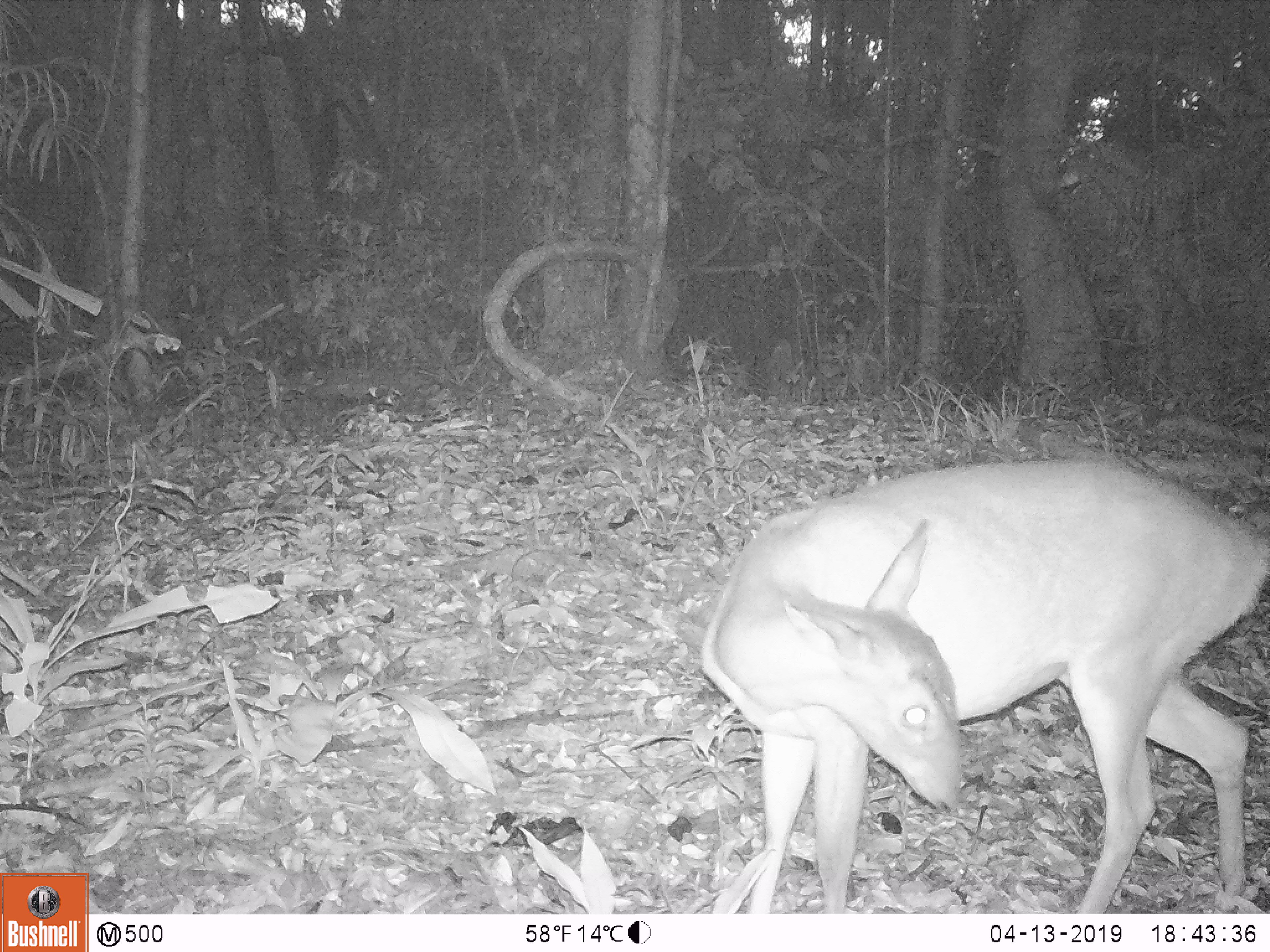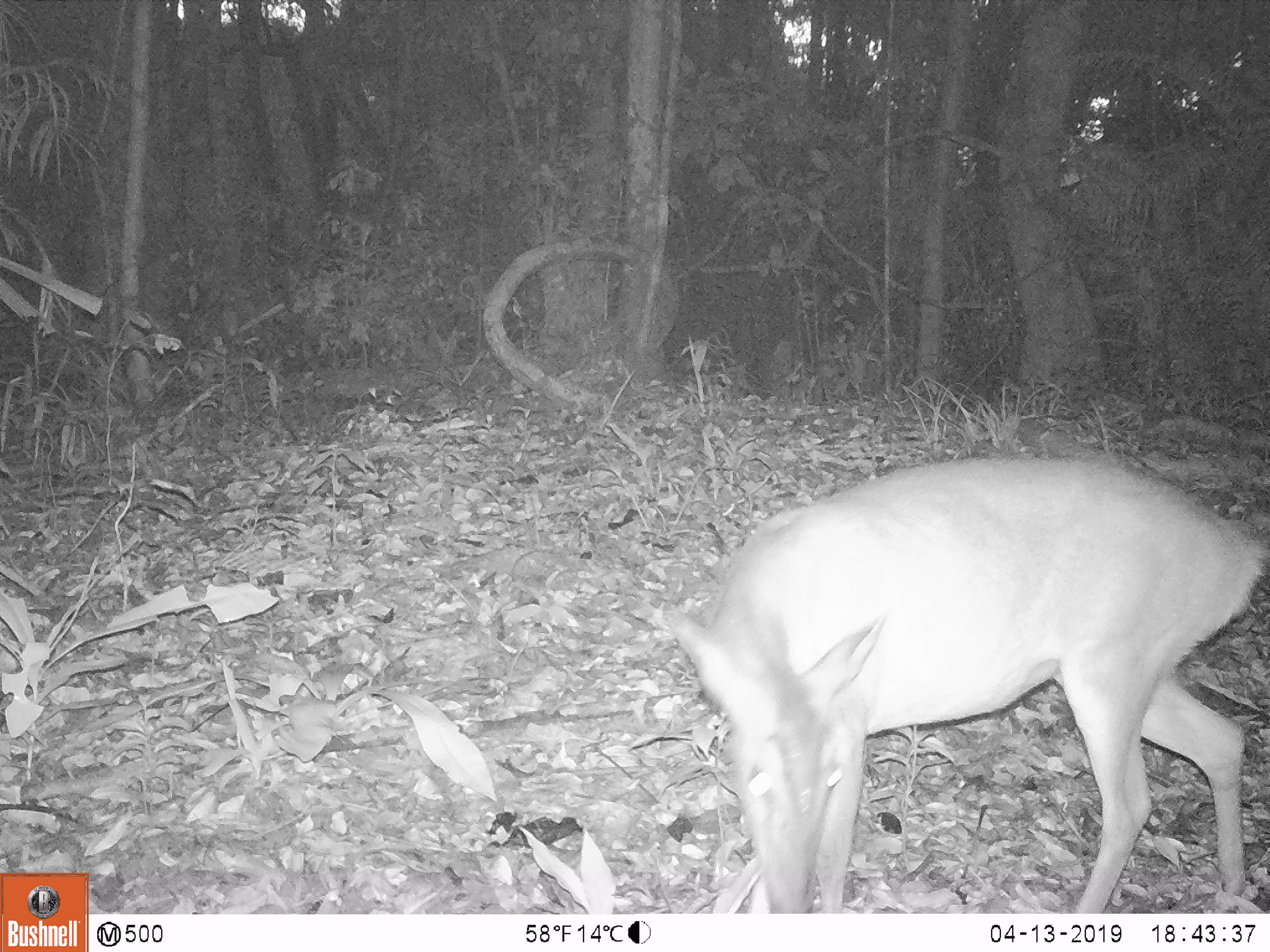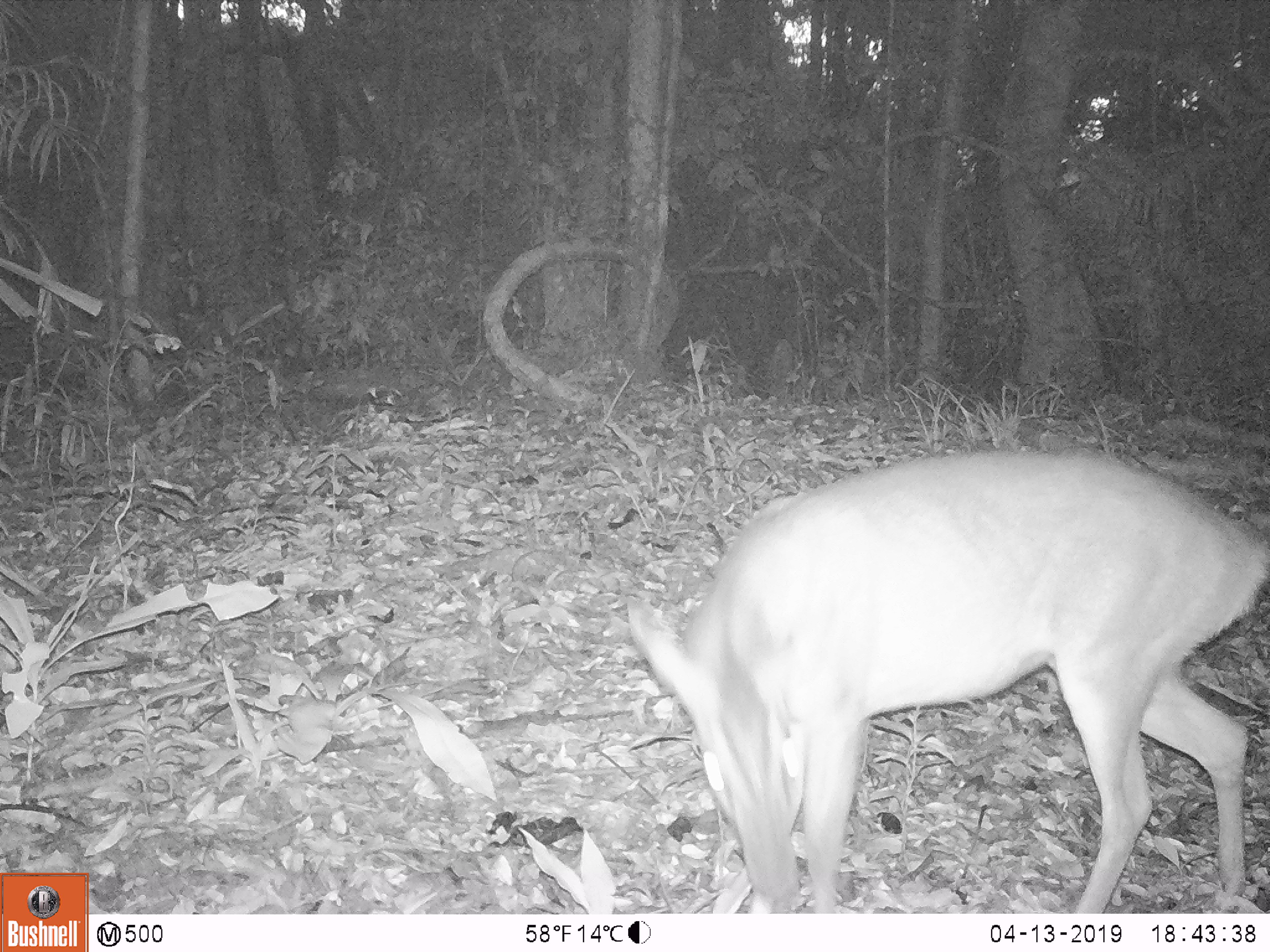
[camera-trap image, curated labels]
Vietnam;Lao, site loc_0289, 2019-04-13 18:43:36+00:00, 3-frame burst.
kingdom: Animalia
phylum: Chordata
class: Mammalia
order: Artiodactyla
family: Cervidae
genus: Muntiacus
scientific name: Muntiacus vuquangensis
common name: large-antlered muntjac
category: large antlered muntjac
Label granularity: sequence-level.